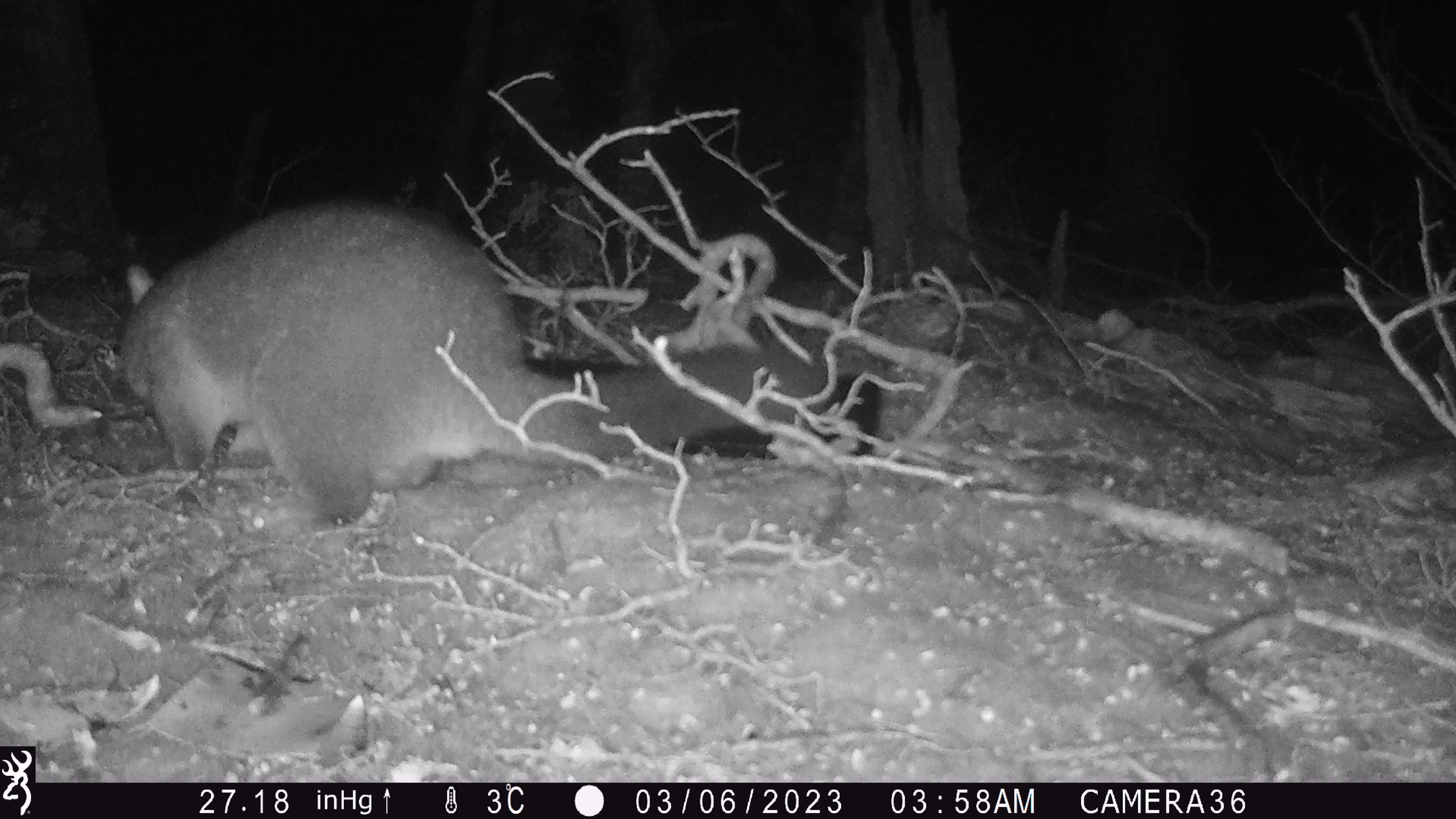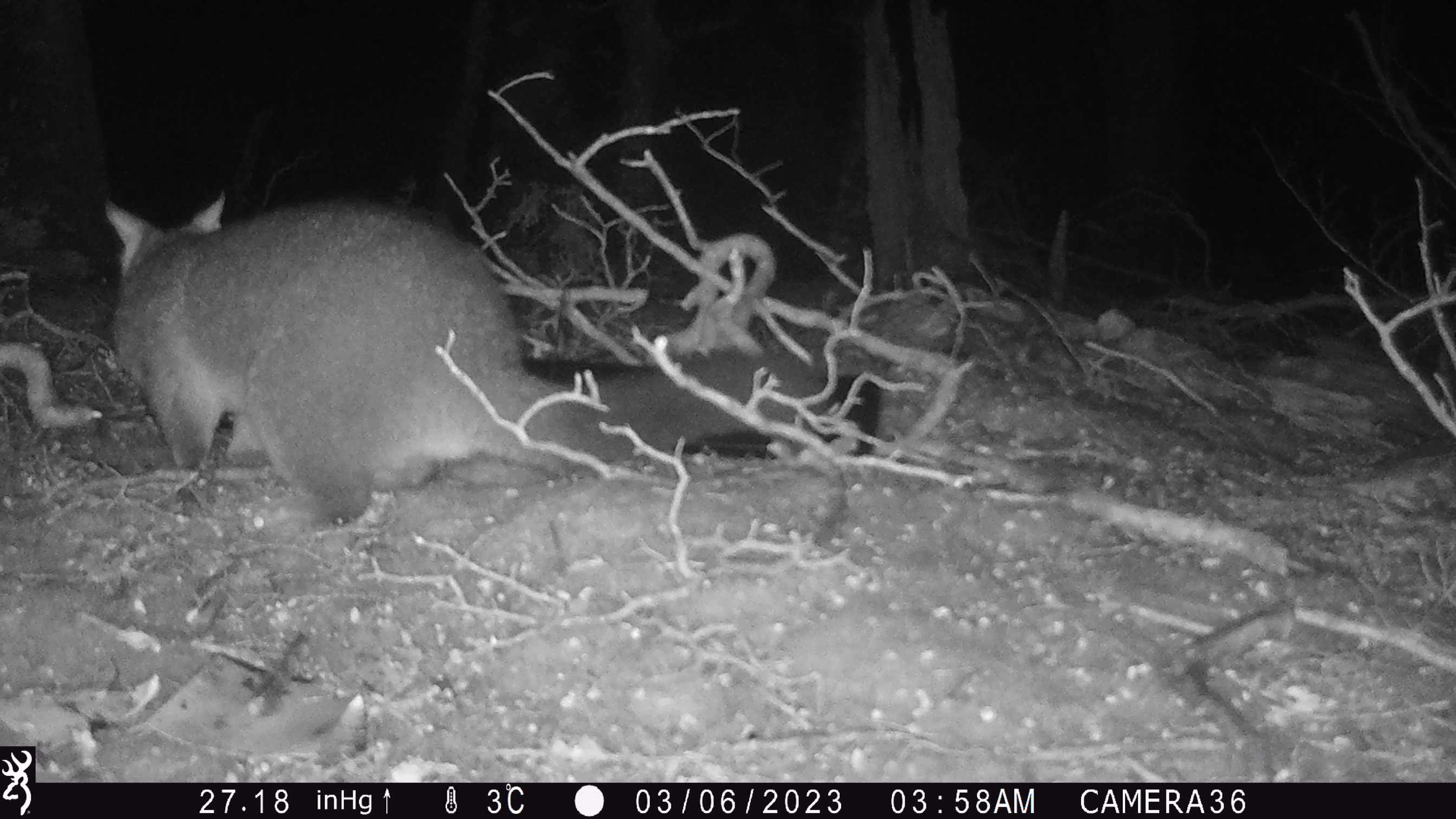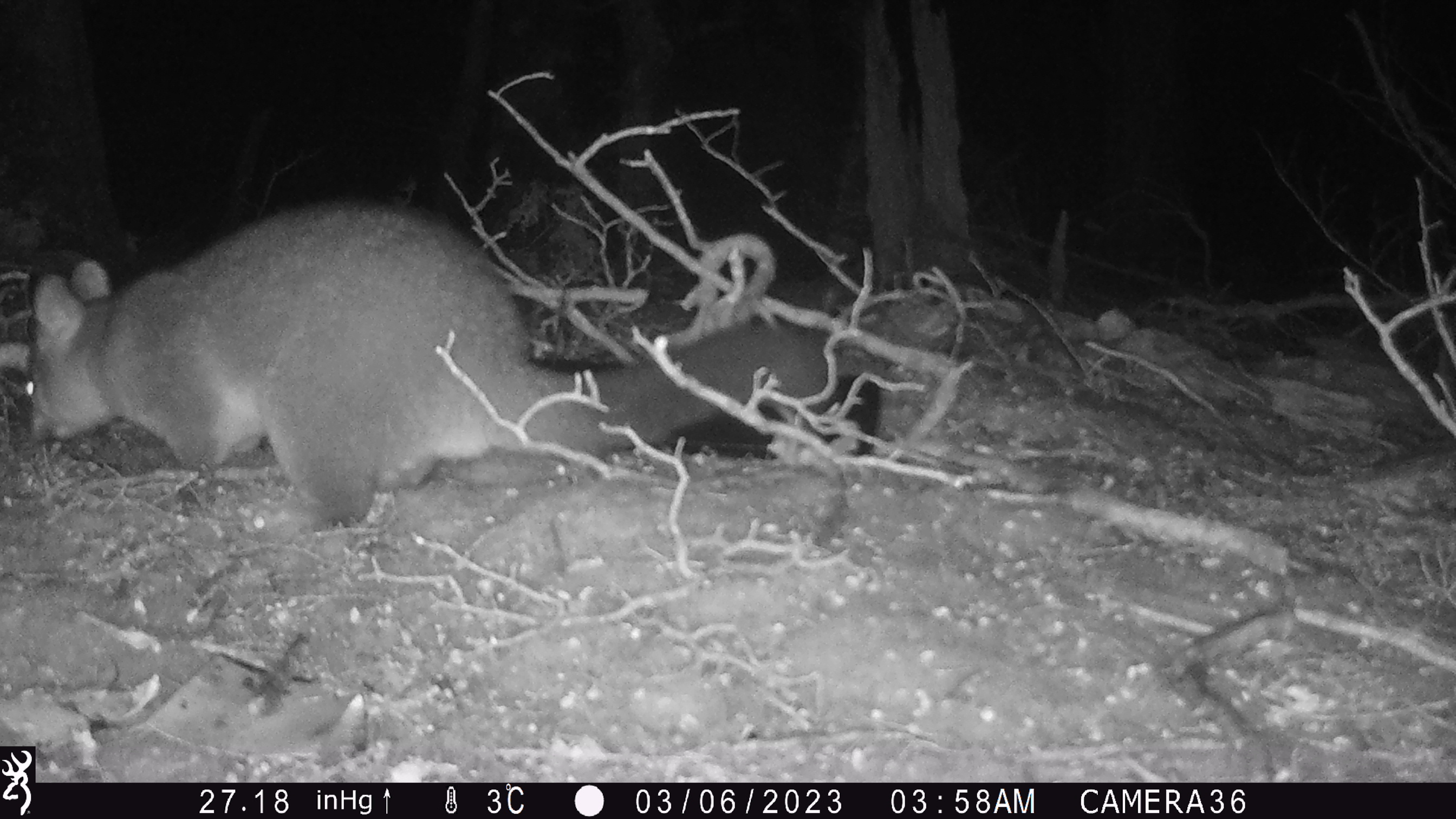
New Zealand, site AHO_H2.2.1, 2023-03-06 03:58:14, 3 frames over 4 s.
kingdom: Animalia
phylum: Chordata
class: Mammalia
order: Carnivora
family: Mustelidae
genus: Mustela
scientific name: Mustela erminea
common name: stoat